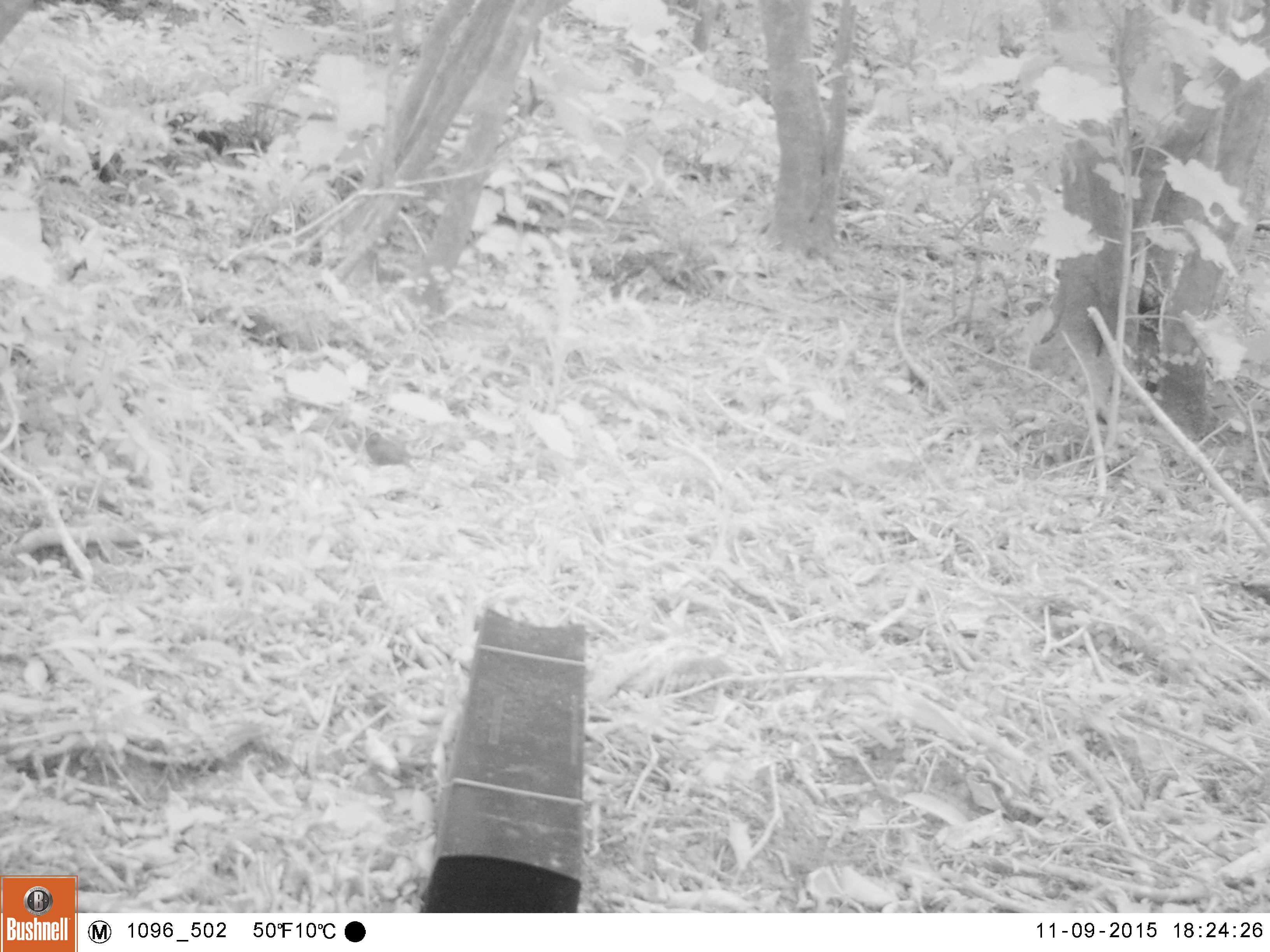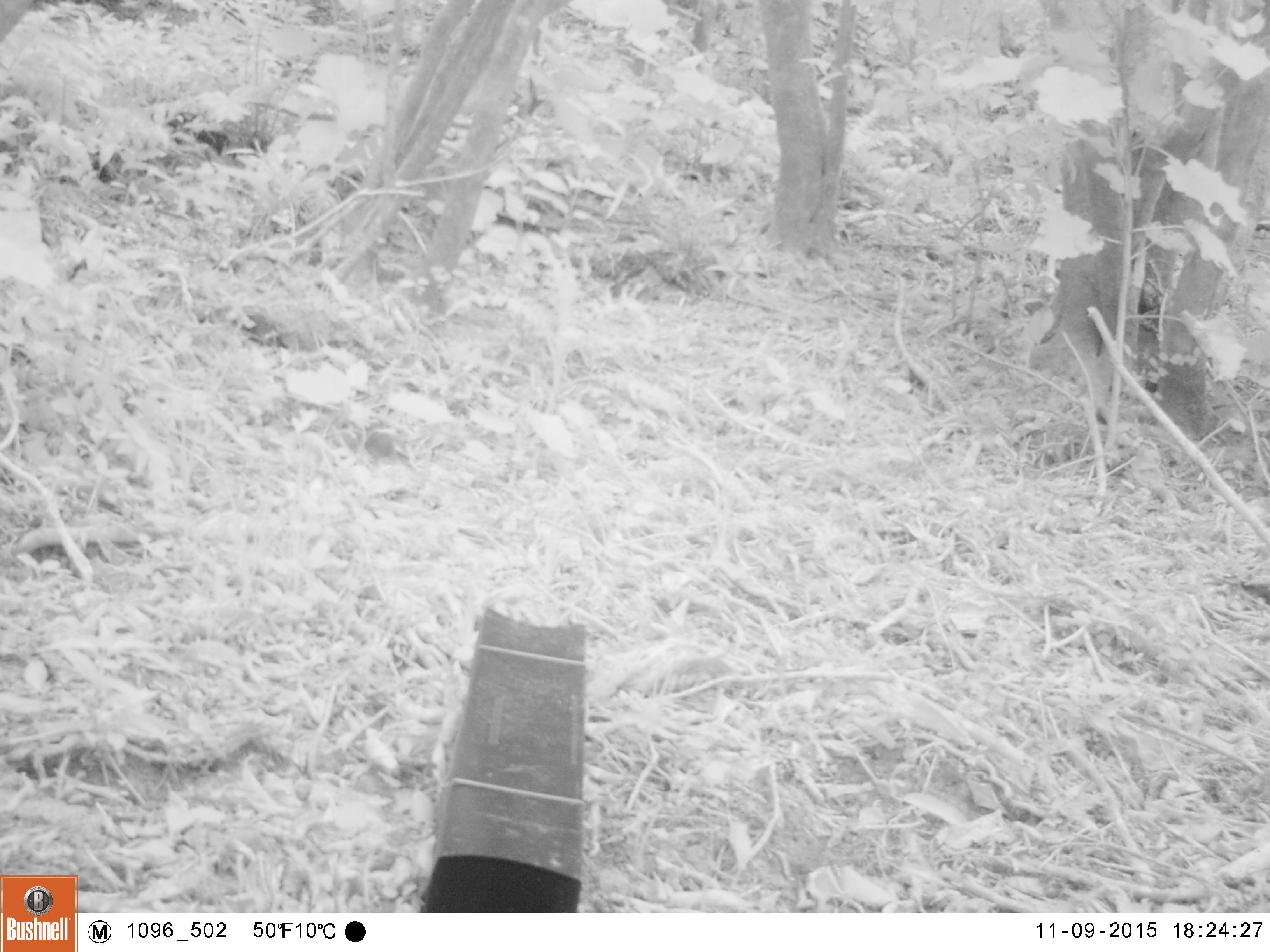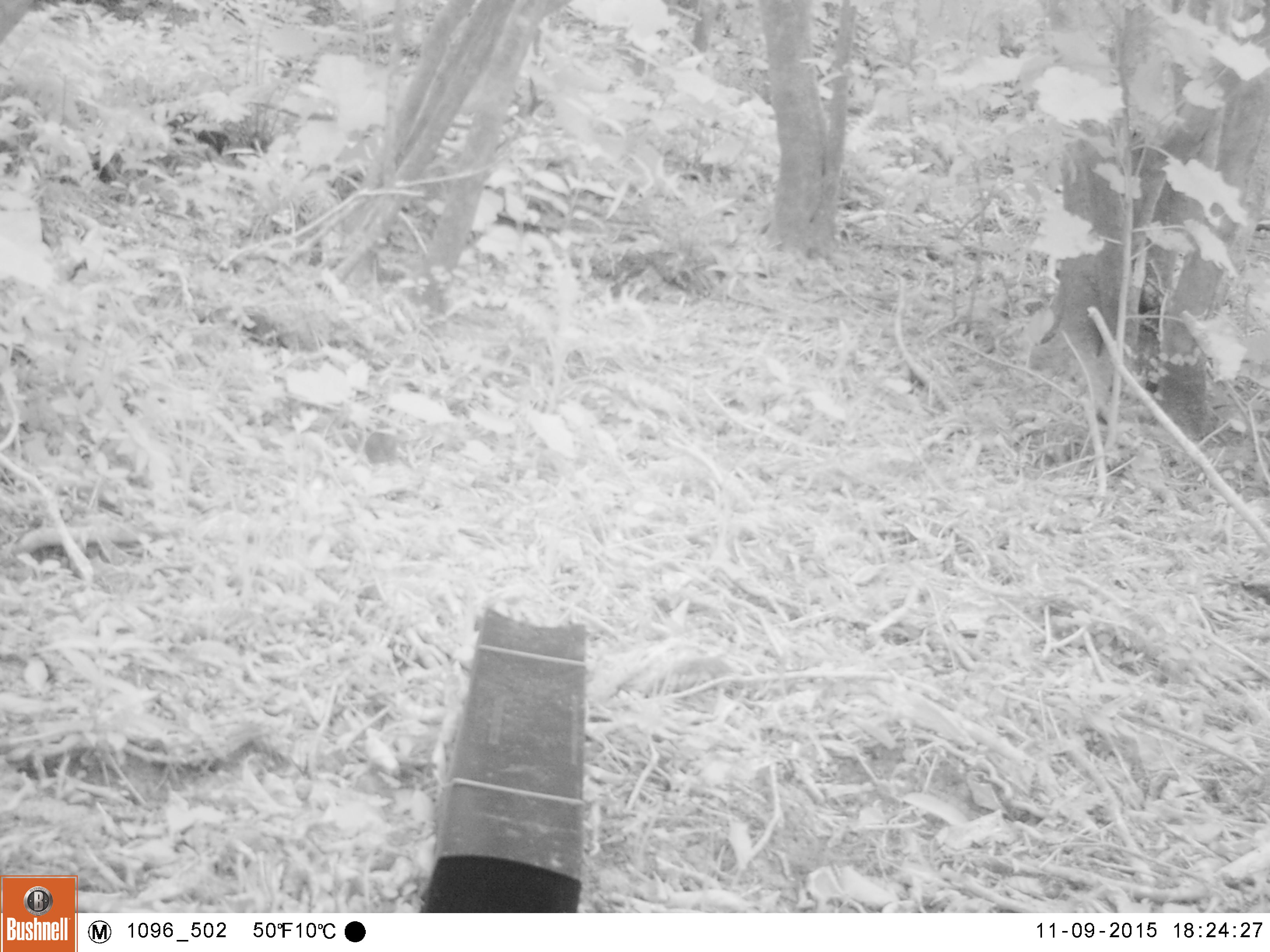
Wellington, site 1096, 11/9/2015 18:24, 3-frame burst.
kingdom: Animalia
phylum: Chordata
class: Aves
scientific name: Aves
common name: bird